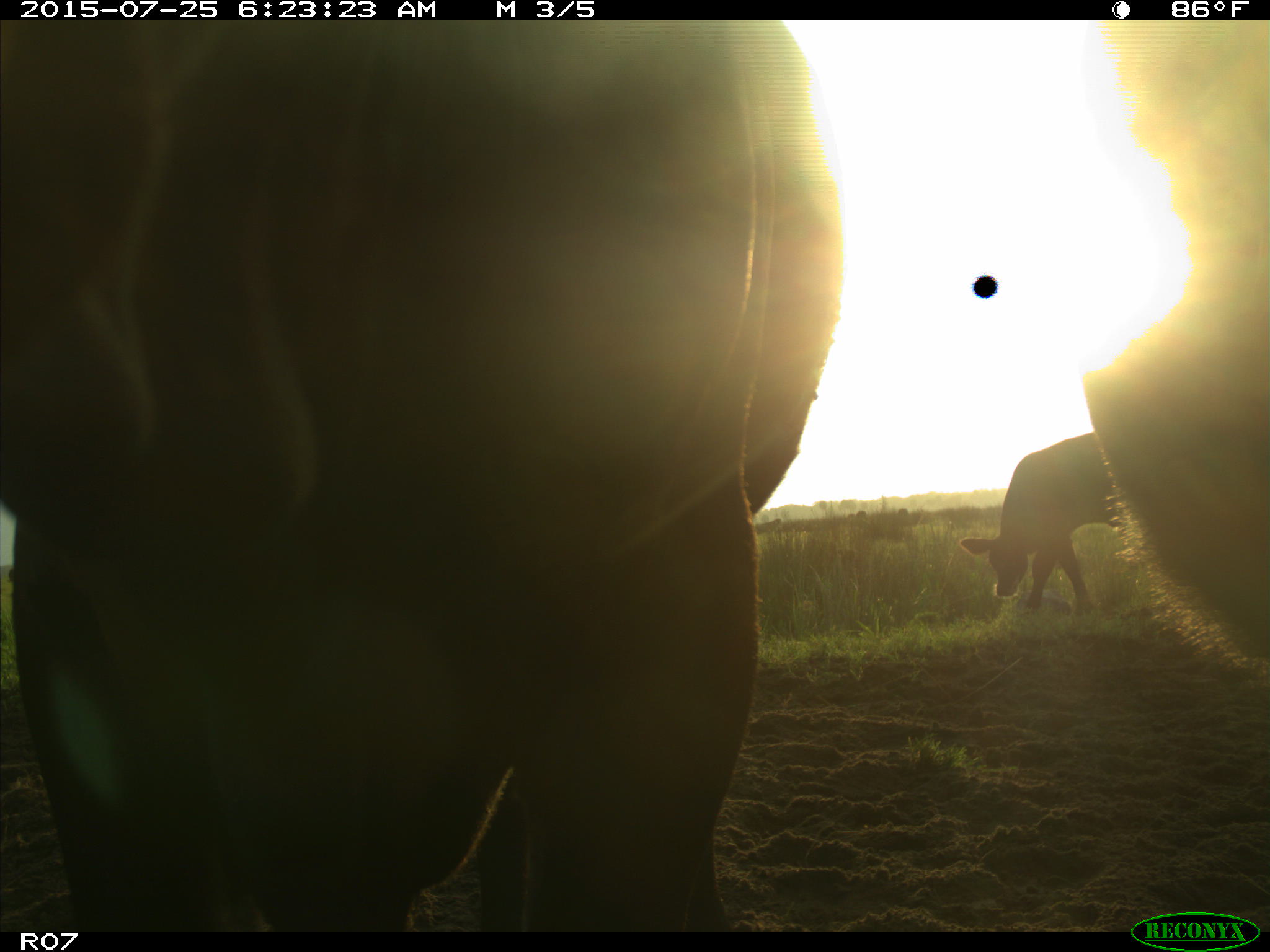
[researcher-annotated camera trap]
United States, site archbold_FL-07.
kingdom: Animalia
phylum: Chordata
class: Mammalia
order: Artiodactyla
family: Bovidae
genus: Bos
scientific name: Bos taurus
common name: domestic cow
Bos taurus (domestic cow).